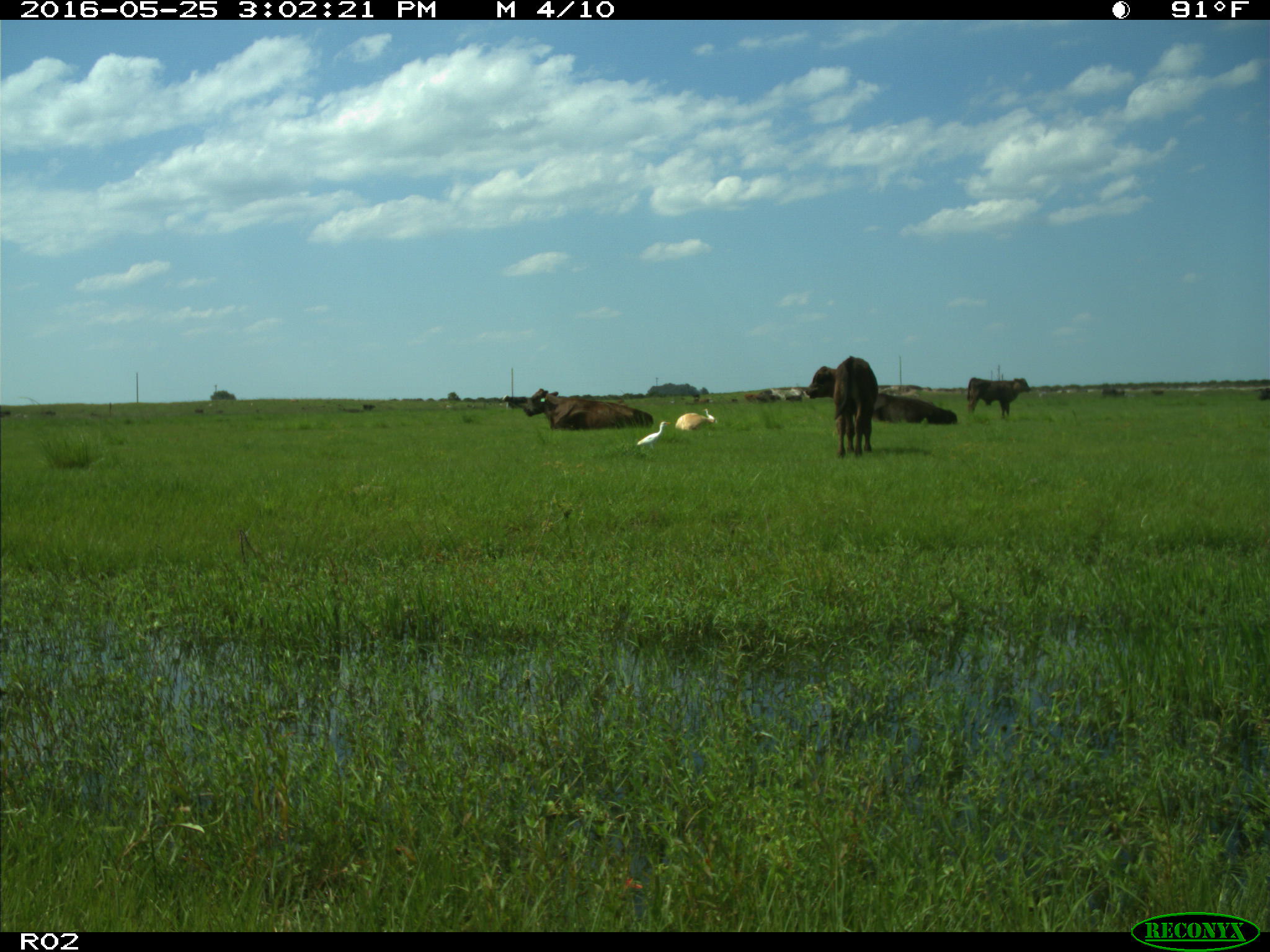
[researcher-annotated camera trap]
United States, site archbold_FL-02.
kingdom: Animalia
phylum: Chordata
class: Mammalia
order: Artiodactyla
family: Bovidae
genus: Bos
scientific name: Bos taurus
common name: domestic cow